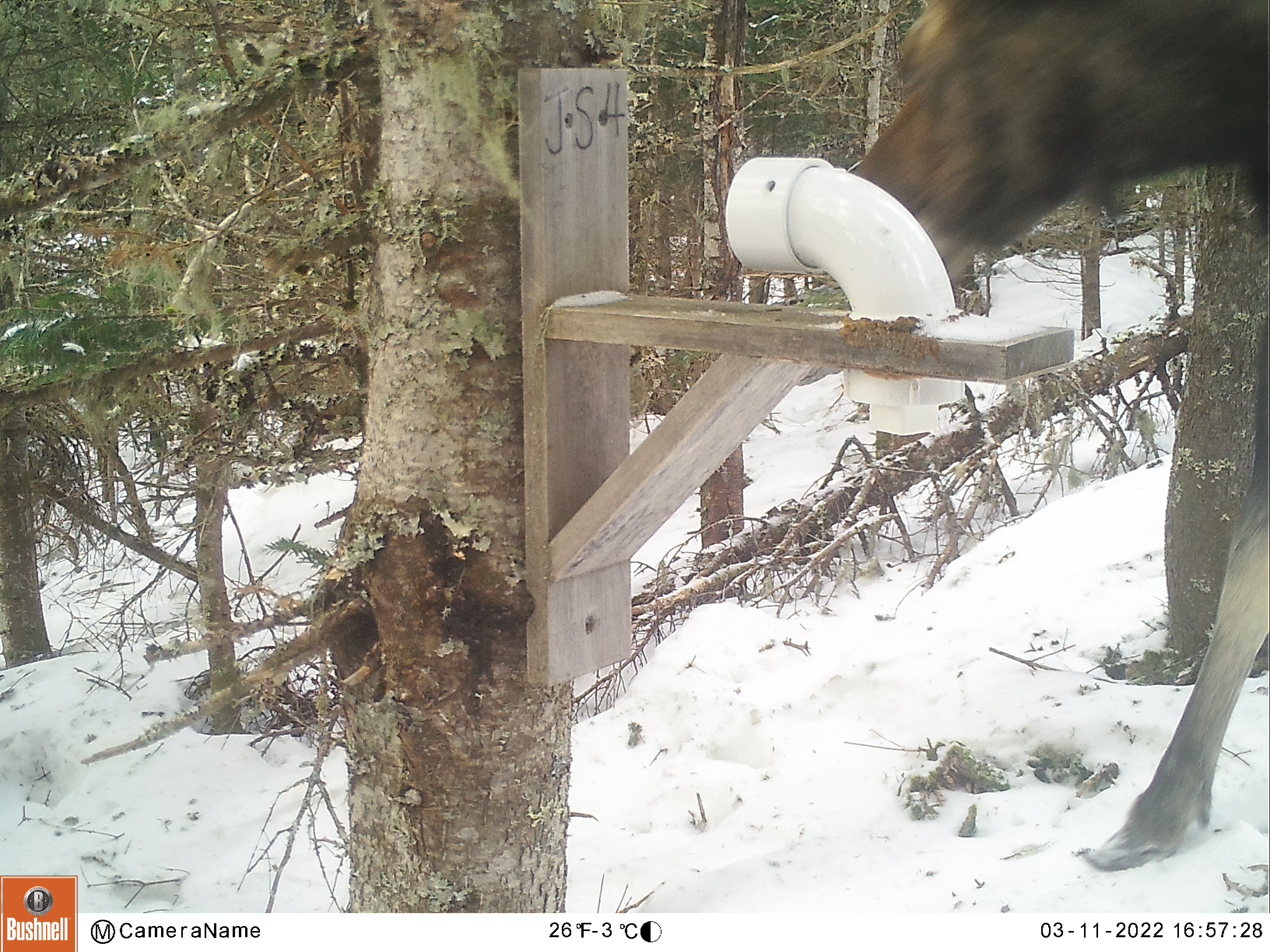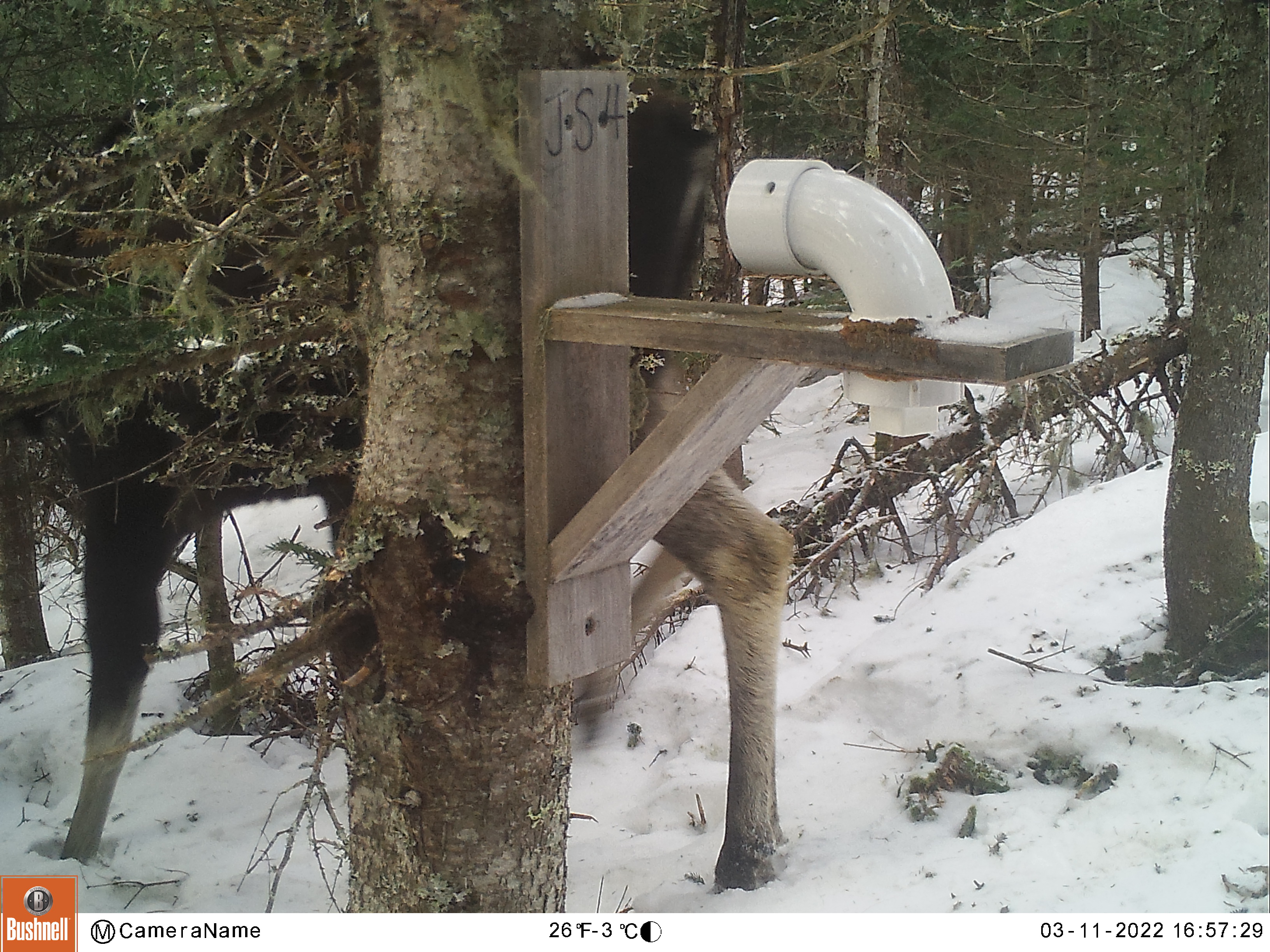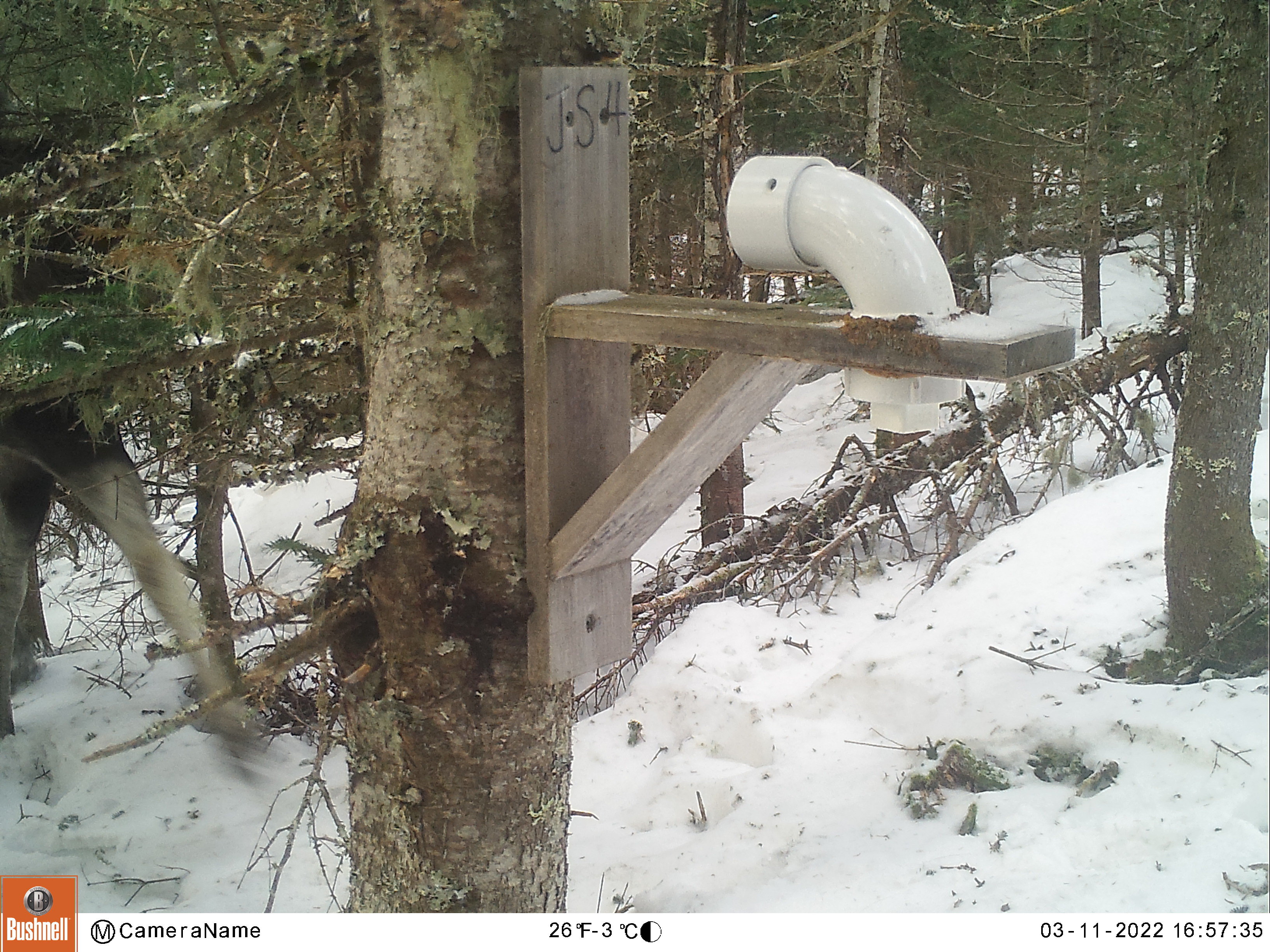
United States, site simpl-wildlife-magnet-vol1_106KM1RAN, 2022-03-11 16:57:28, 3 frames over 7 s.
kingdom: Animalia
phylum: Chordata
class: Mammalia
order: Artiodactyla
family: Cervidae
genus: Alces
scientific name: Alces alces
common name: moose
Moose (Alces alces).